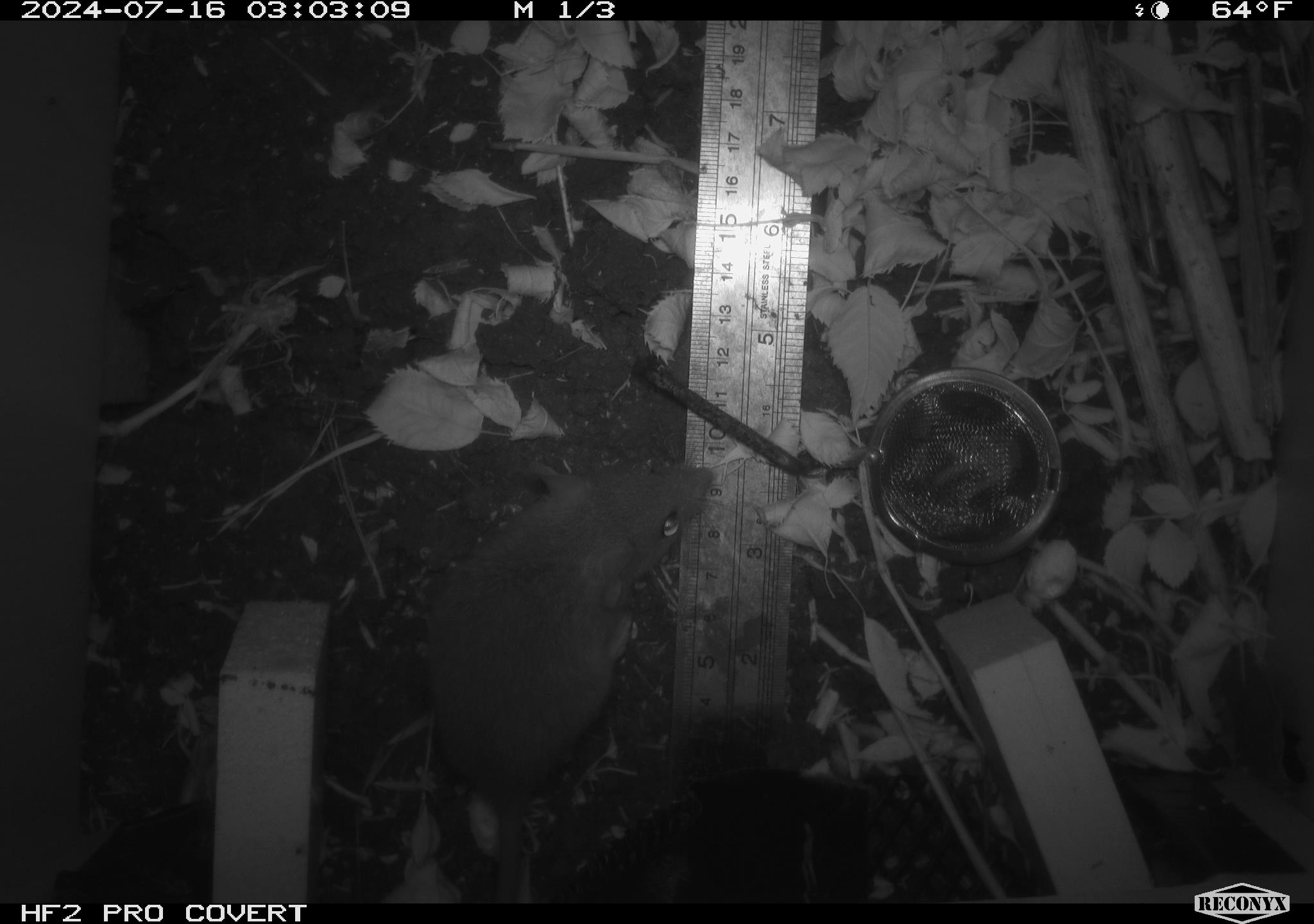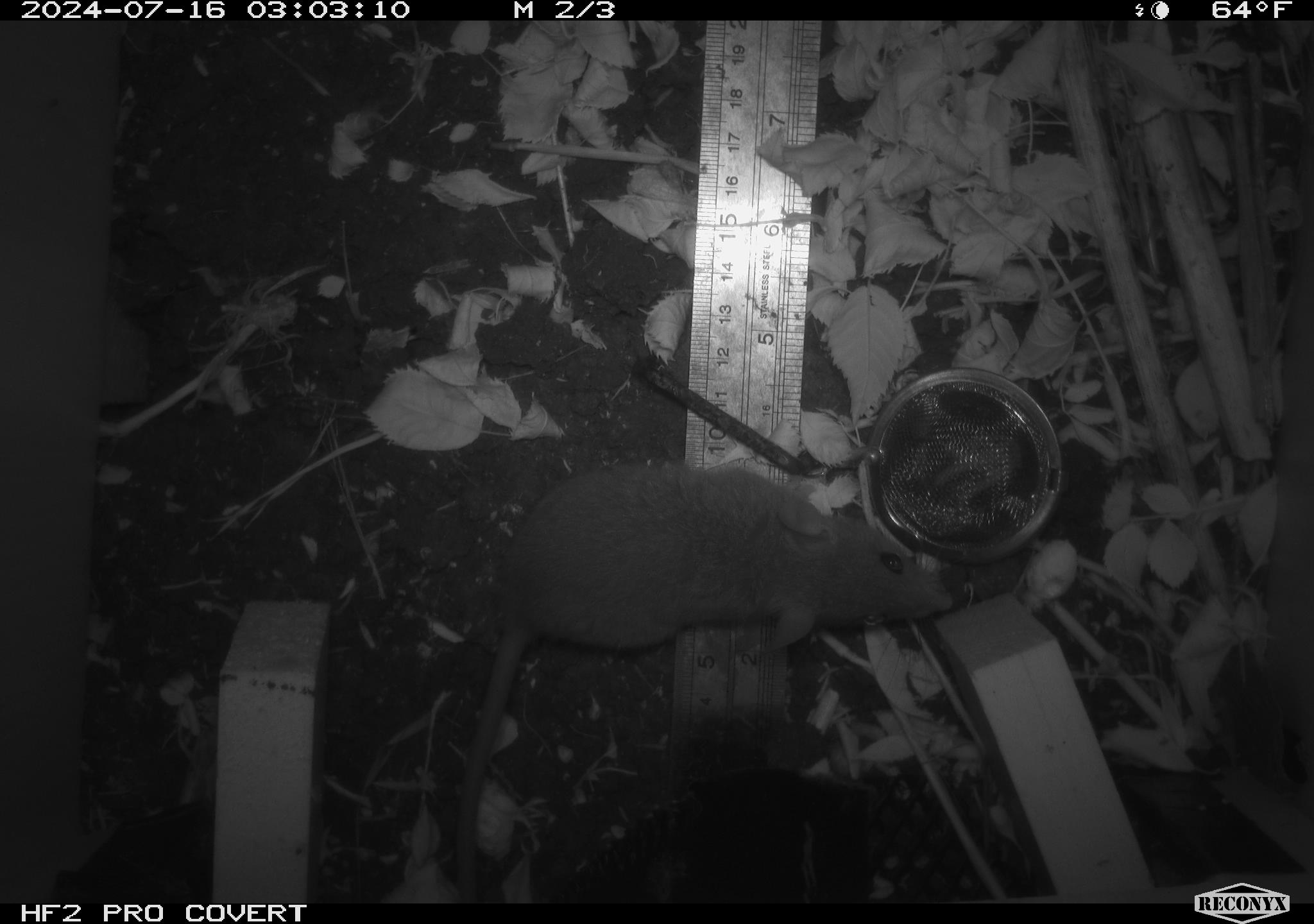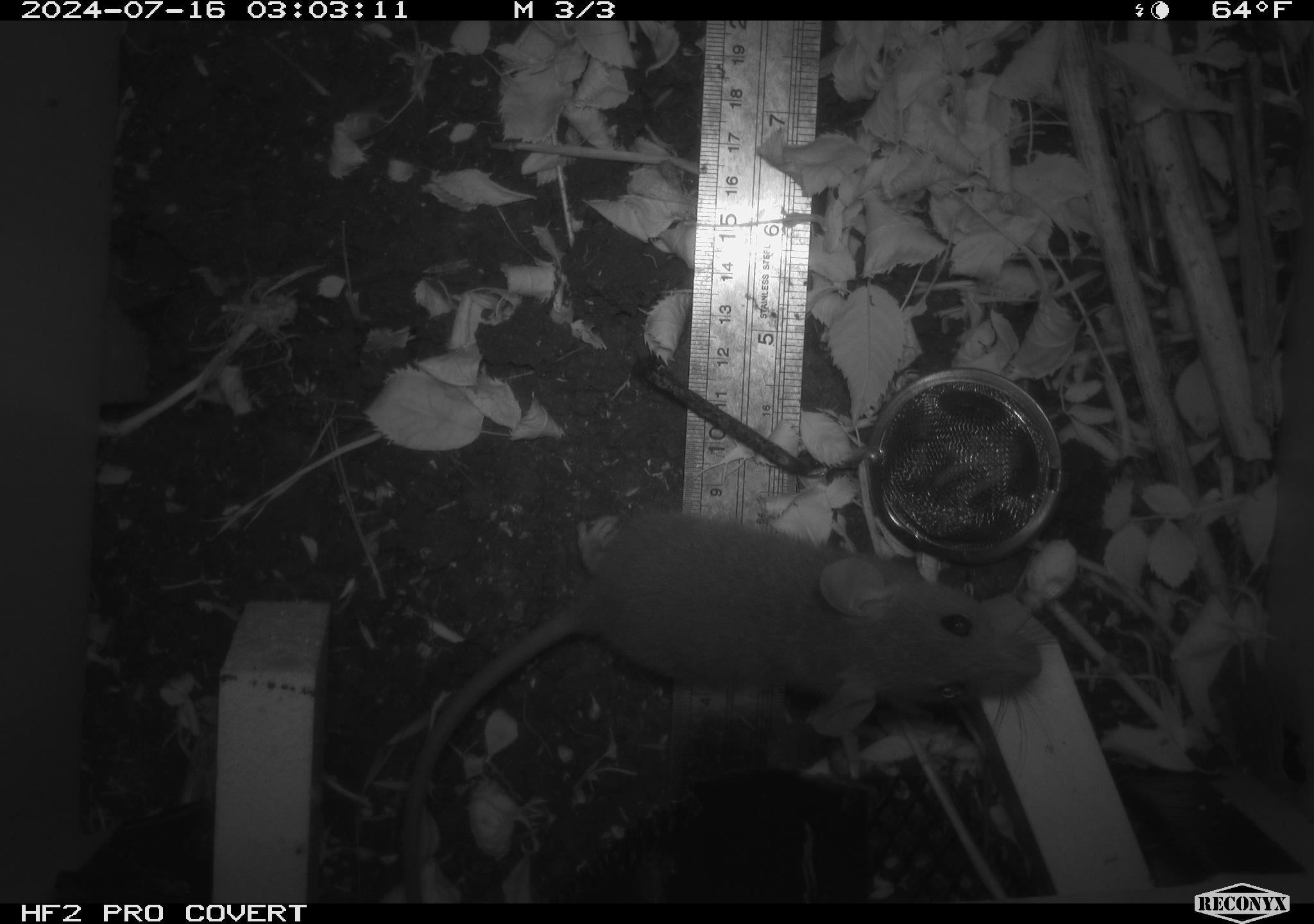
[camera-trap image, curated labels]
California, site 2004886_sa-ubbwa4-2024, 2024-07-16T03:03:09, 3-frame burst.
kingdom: Animalia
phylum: Chordata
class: Mammalia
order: Rodentia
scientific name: Rodentia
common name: woodrat or rat or mouse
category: woodrat or rat or mouse species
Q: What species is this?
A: Woodrat or rat or mouse species (woodrat or rat or mouse) (Rodentia).